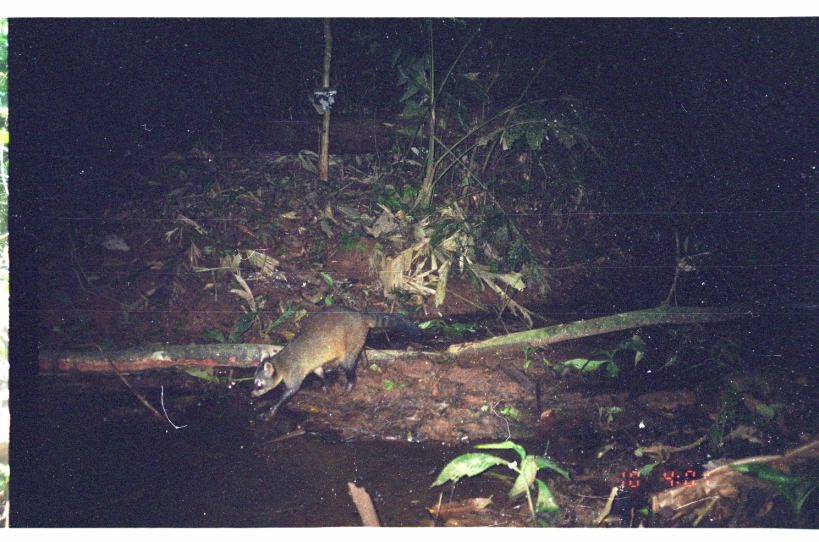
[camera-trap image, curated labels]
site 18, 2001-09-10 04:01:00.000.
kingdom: Animalia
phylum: Chordata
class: Mammalia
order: Carnivora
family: Procyonidae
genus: Procyon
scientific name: Procyon cancrivorus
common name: crab-eating raccoon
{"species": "Procyon cancrivorus (crab-eating raccoon)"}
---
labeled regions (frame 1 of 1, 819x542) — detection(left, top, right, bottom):
procyon cancrivorus: detection(246, 303, 424, 420)